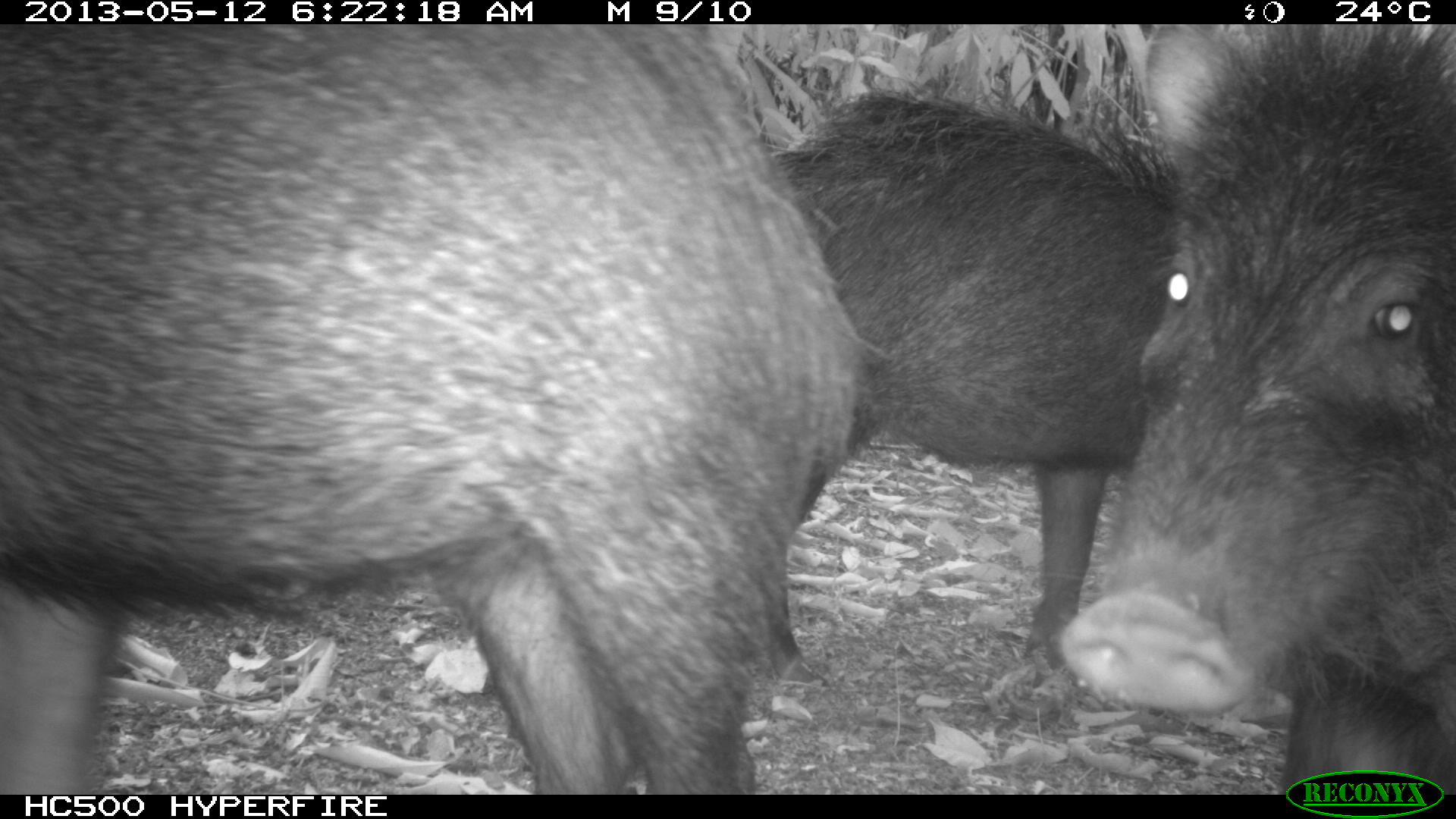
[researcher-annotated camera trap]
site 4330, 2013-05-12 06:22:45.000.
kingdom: Animalia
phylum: Chordata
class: Mammalia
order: Artiodactyla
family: Tayassuidae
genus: Tayassu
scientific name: Tayassu pecari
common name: white-lipped peccary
Tayassu pecari (white-lipped peccary), count 5.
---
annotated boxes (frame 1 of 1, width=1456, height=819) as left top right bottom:
tayassu pecari: 0 22 872 791; 1053 21 1454 793; 768 84 1193 693